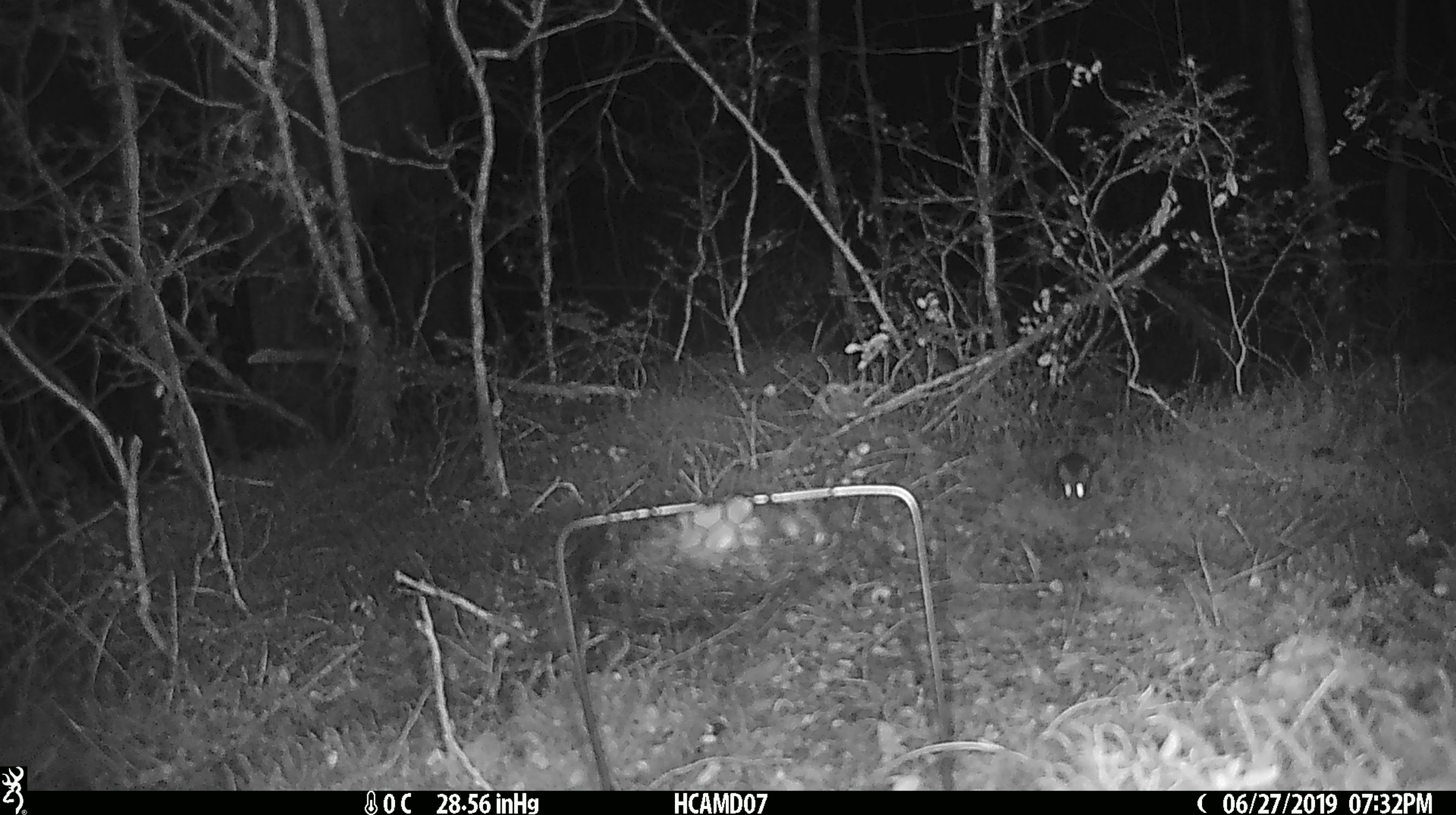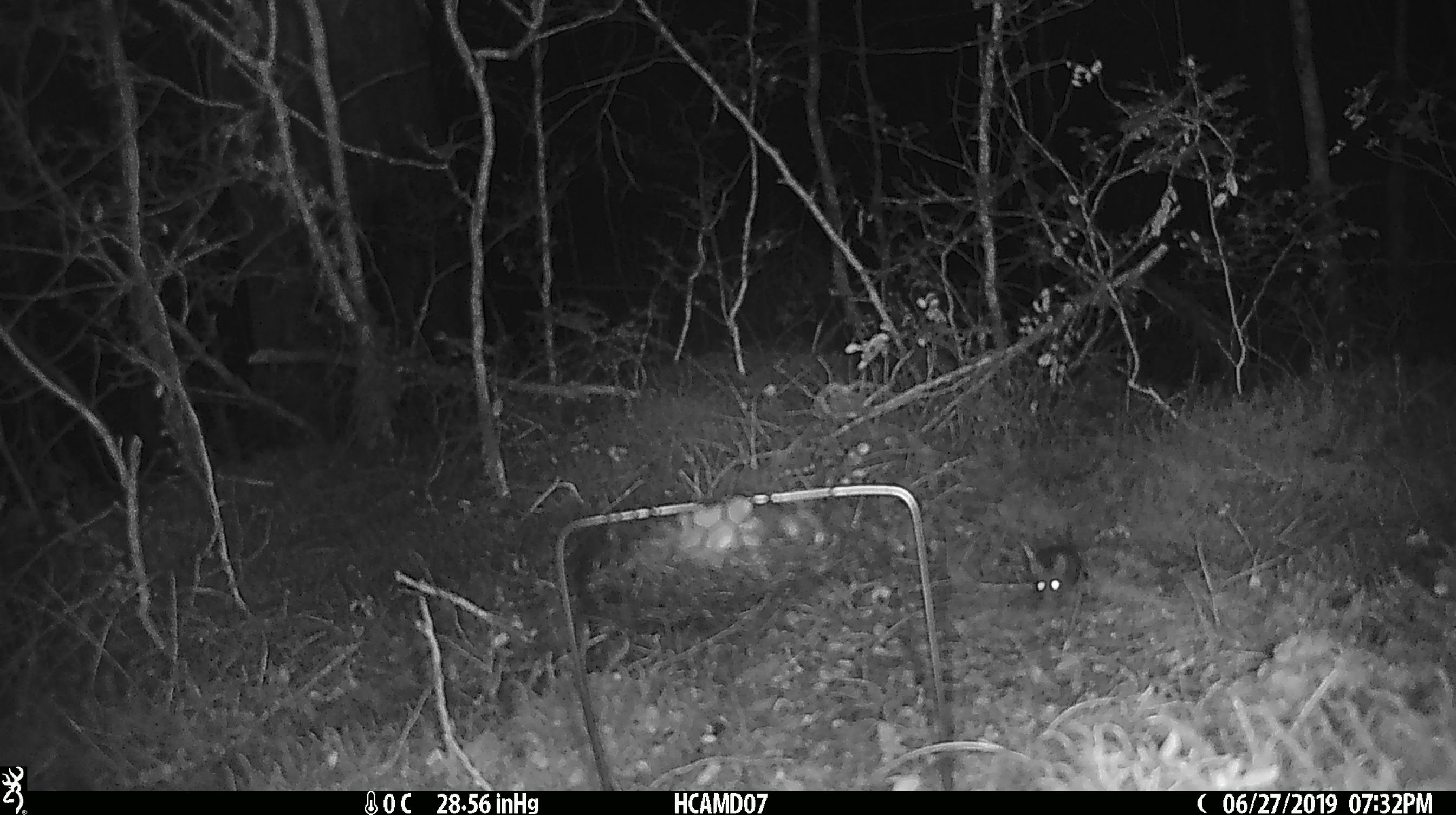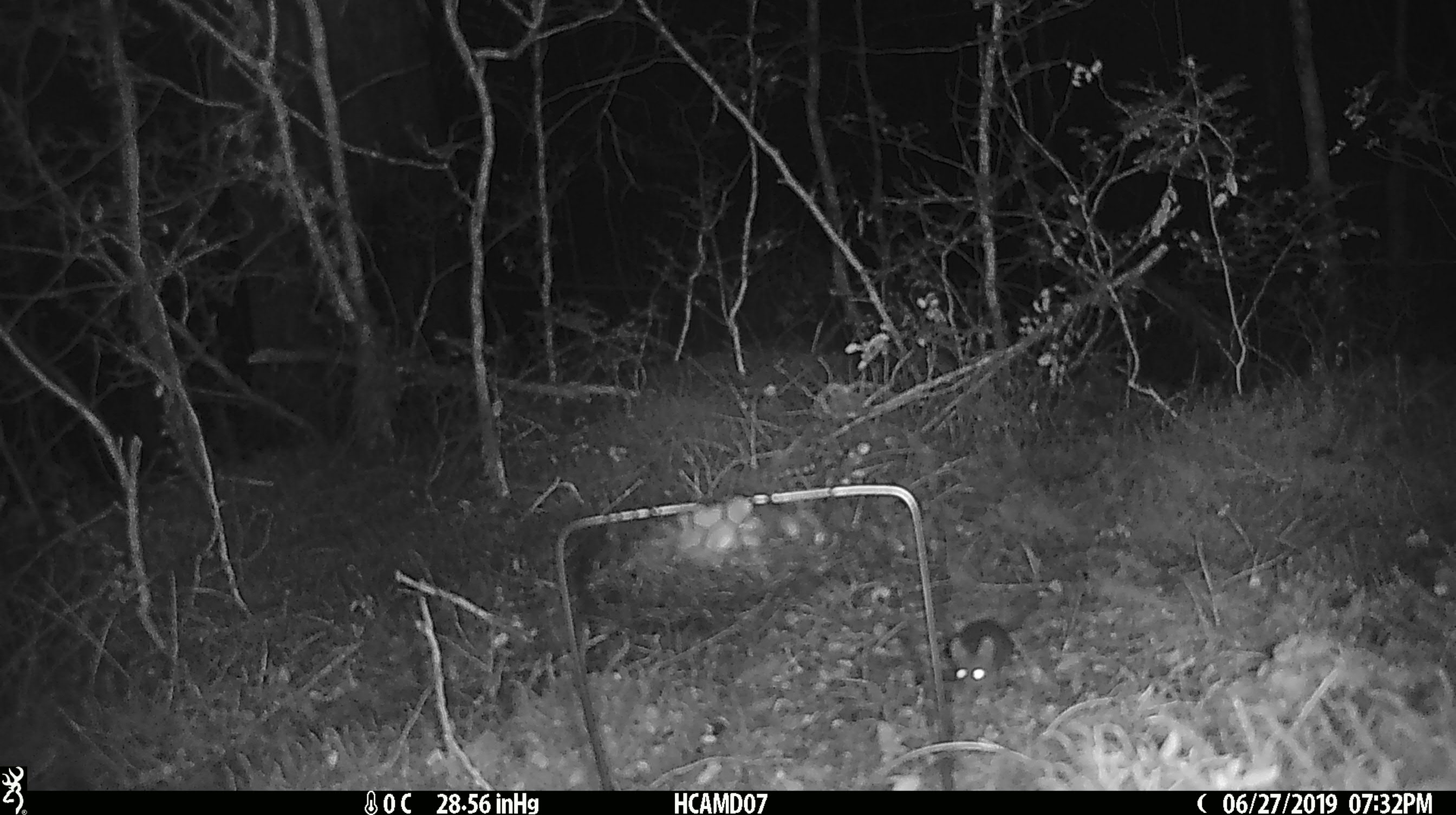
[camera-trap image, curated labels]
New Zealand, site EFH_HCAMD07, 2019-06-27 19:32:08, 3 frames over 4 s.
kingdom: Animalia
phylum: Chordata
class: Mammalia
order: Rodentia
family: Muridae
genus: Mus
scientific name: Mus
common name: mouse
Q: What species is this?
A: Mouse (Mus).